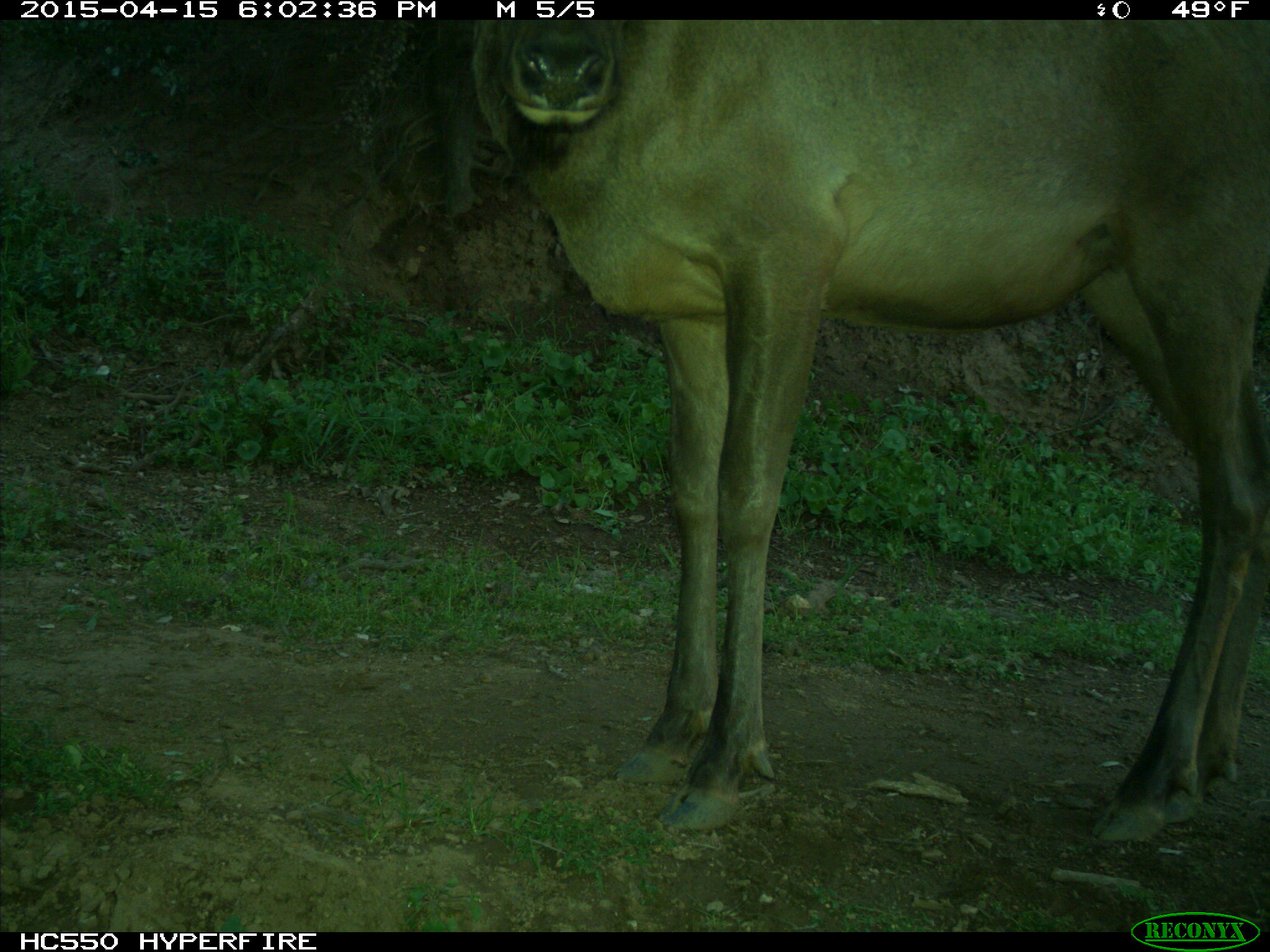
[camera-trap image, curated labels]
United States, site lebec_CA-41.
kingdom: Animalia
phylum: Chordata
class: Mammalia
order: Artiodactyla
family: Cervidae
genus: Cervus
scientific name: Cervus canadensis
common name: elk